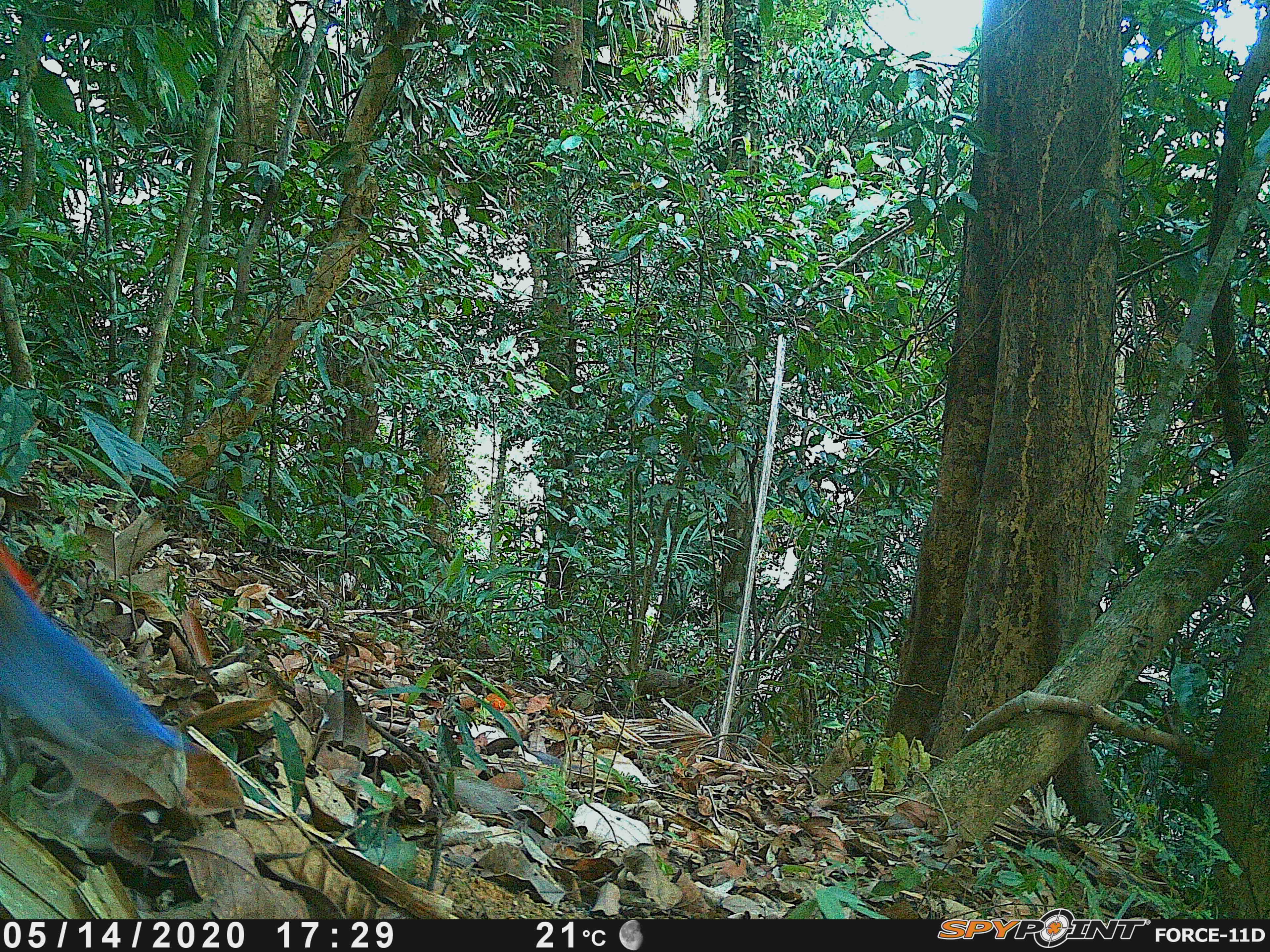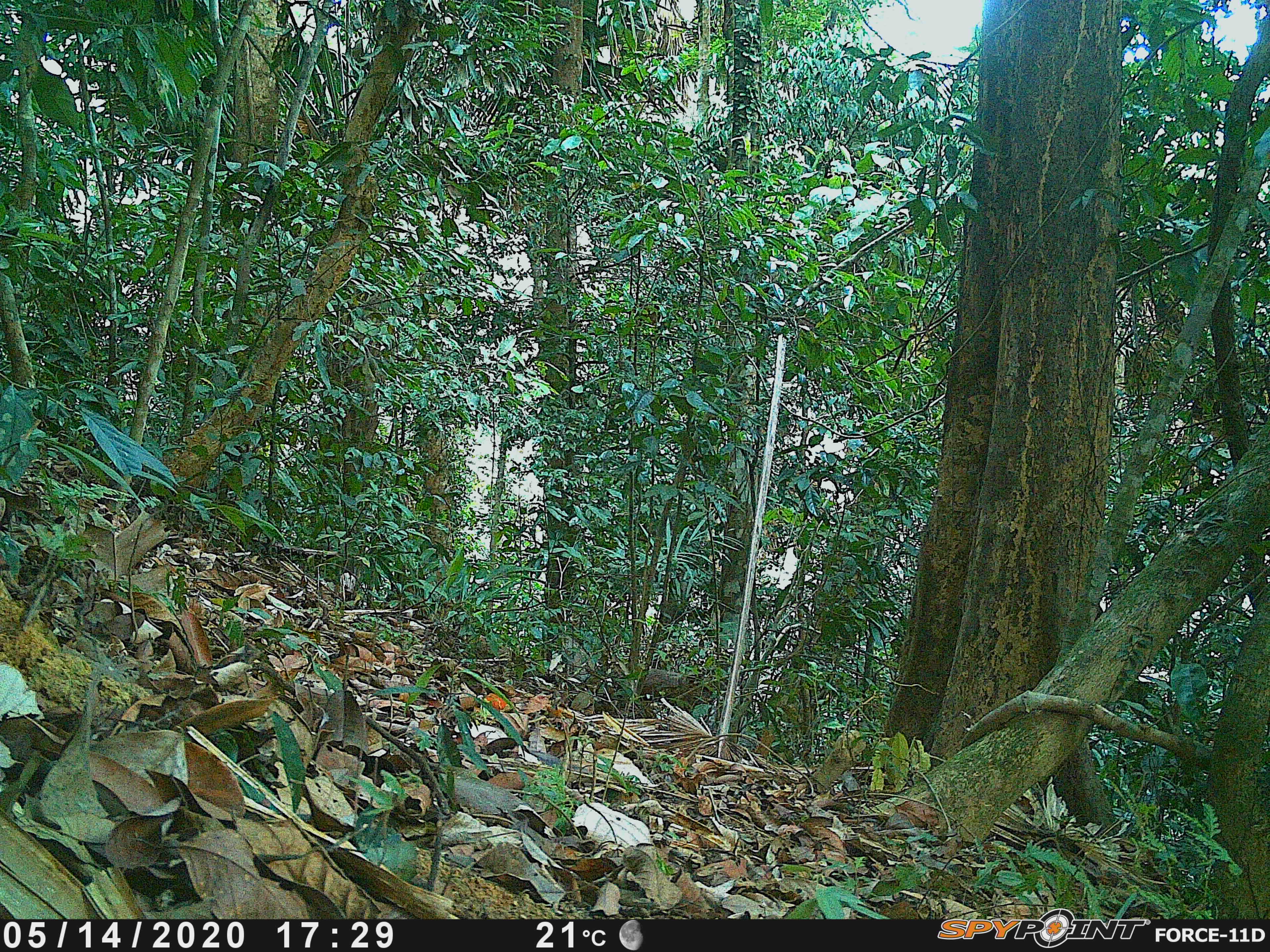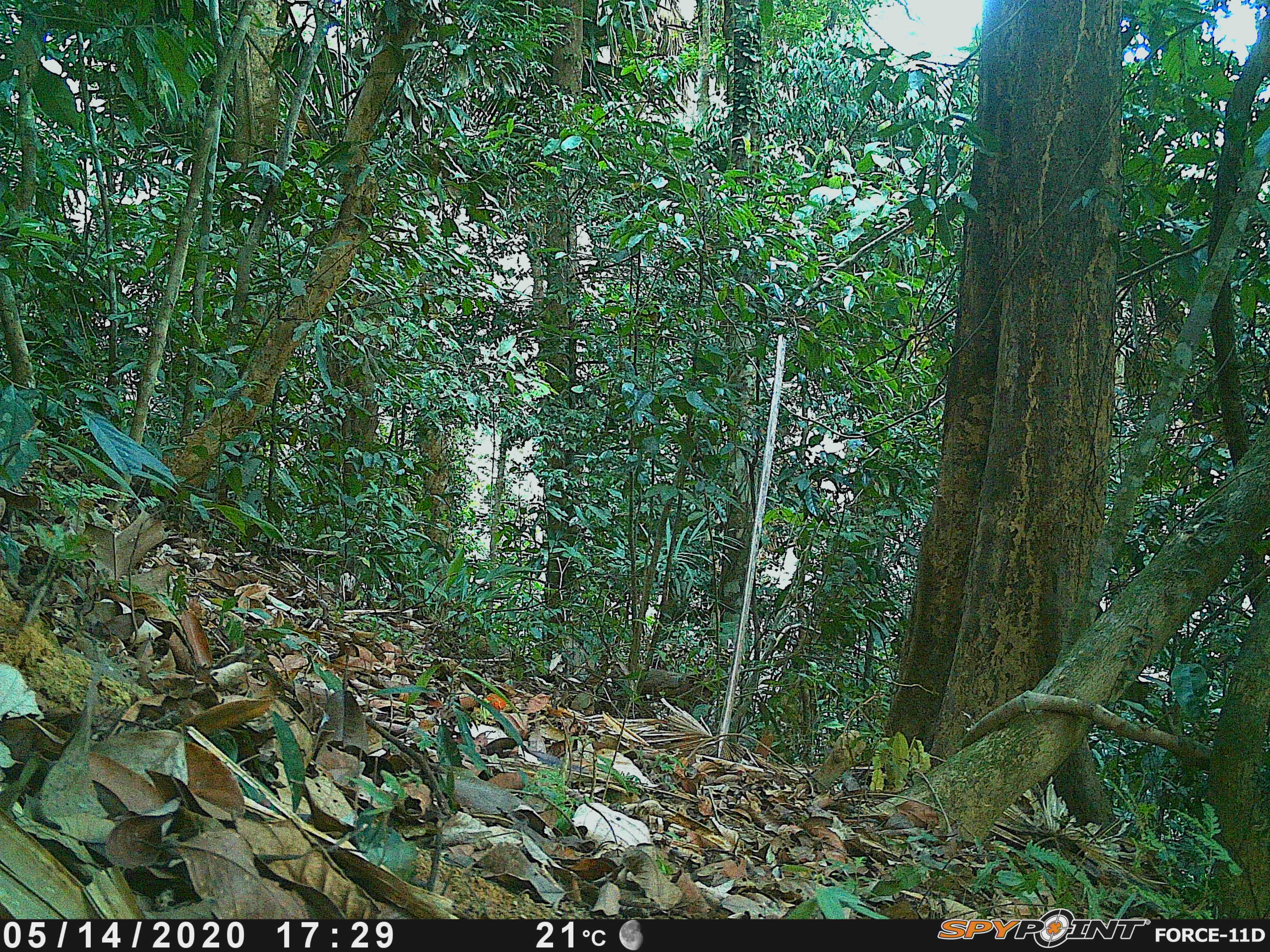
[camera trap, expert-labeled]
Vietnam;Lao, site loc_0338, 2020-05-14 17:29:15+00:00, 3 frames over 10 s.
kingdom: Animalia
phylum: Chordata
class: Aves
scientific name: Aves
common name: bird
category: unidentified bird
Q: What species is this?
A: Unidentified bird (bird) (Aves).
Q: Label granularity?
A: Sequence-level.